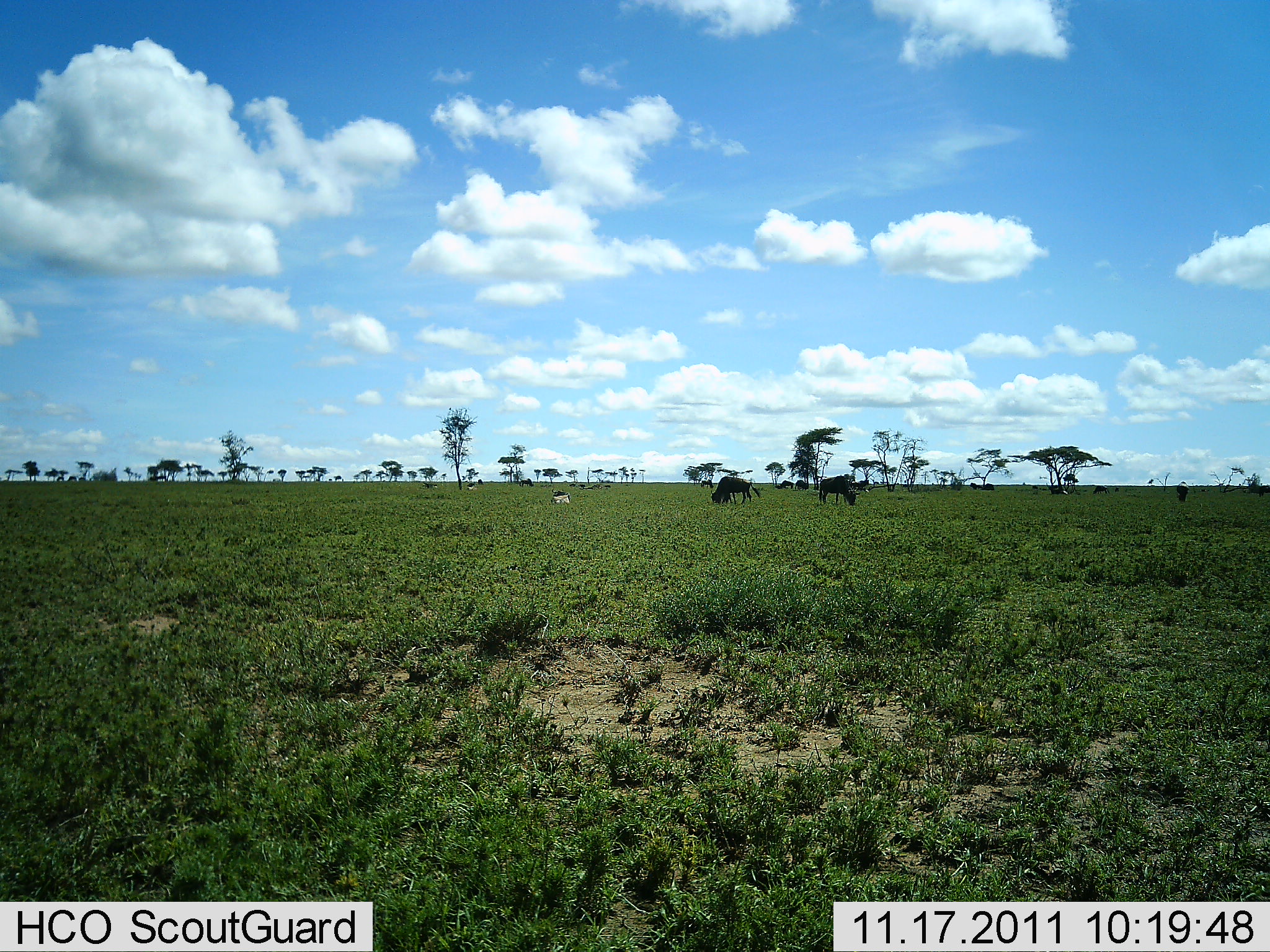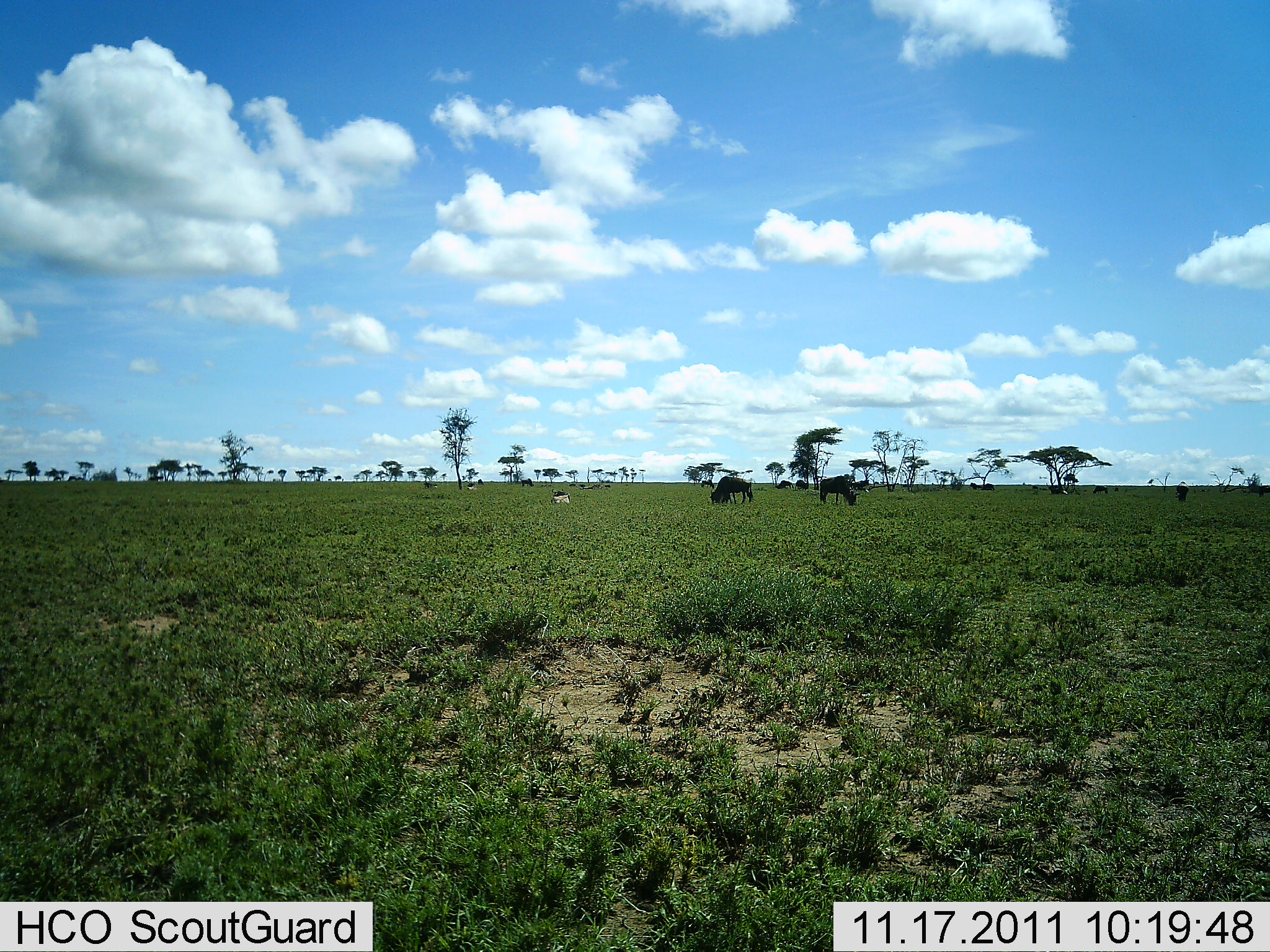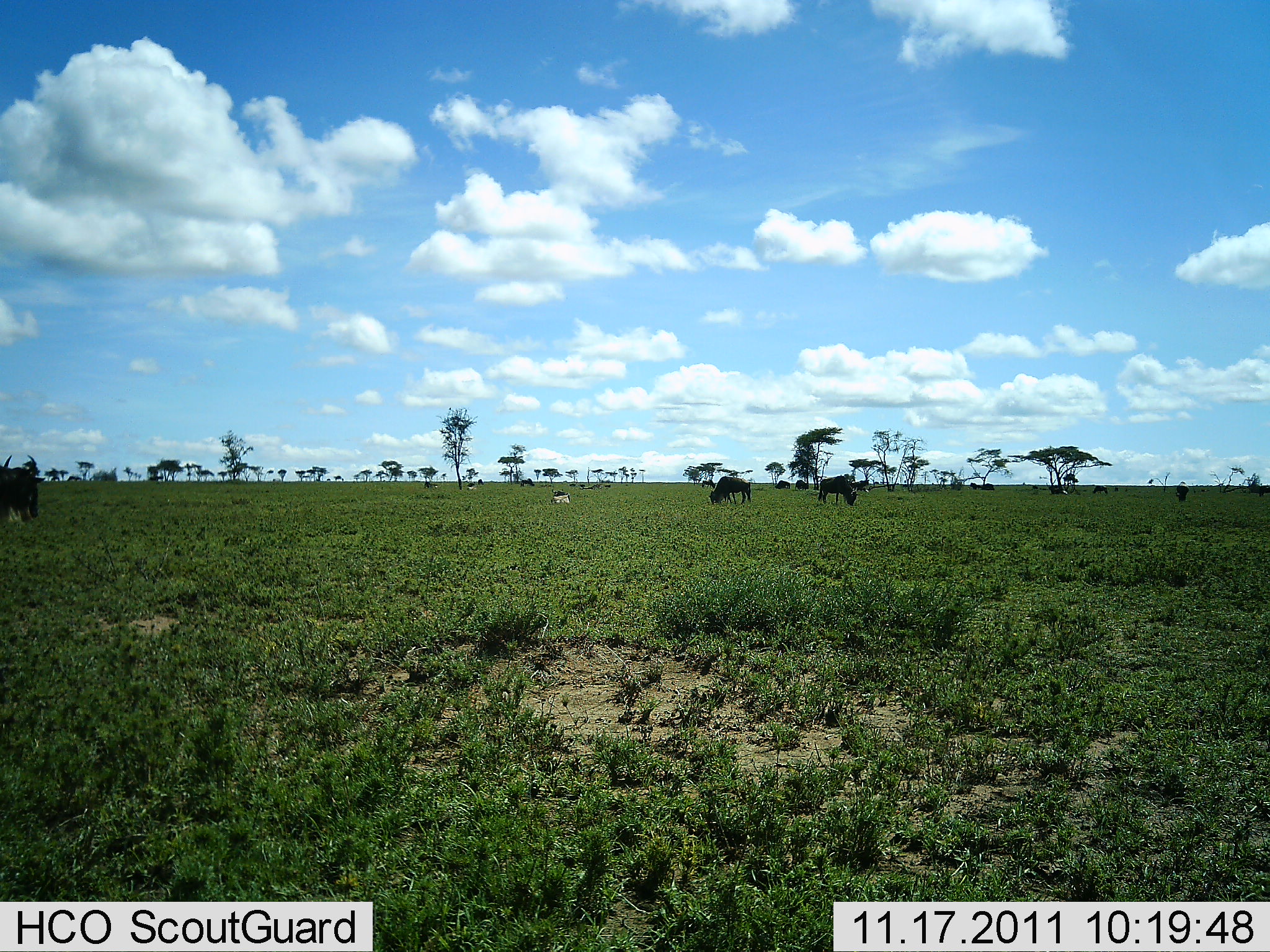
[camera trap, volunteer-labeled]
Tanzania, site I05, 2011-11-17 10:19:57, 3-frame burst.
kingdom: Animalia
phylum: Chordata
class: Mammalia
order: Artiodactyla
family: Bovidae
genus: Connochaetes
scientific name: Connochaetes taurinus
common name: blue wildebeest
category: wildebeest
Wildebeest (blue wildebeest) (Connochaetes taurinus), count 5. Behavior (volunteer vote fractions): standing 38%, resting 0%, moving 38%, interacting 0%. Young present (vote fraction): 0%. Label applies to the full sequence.